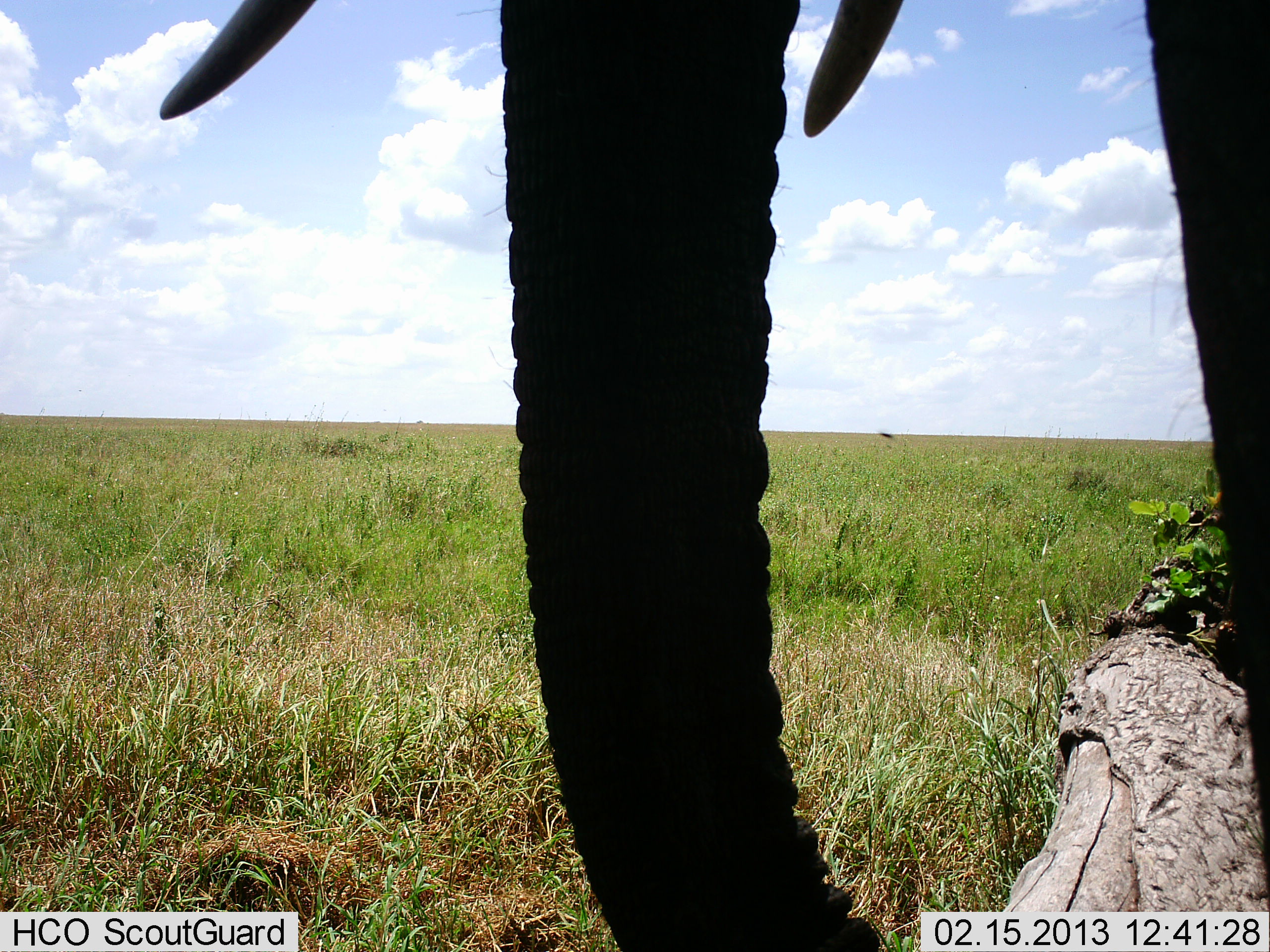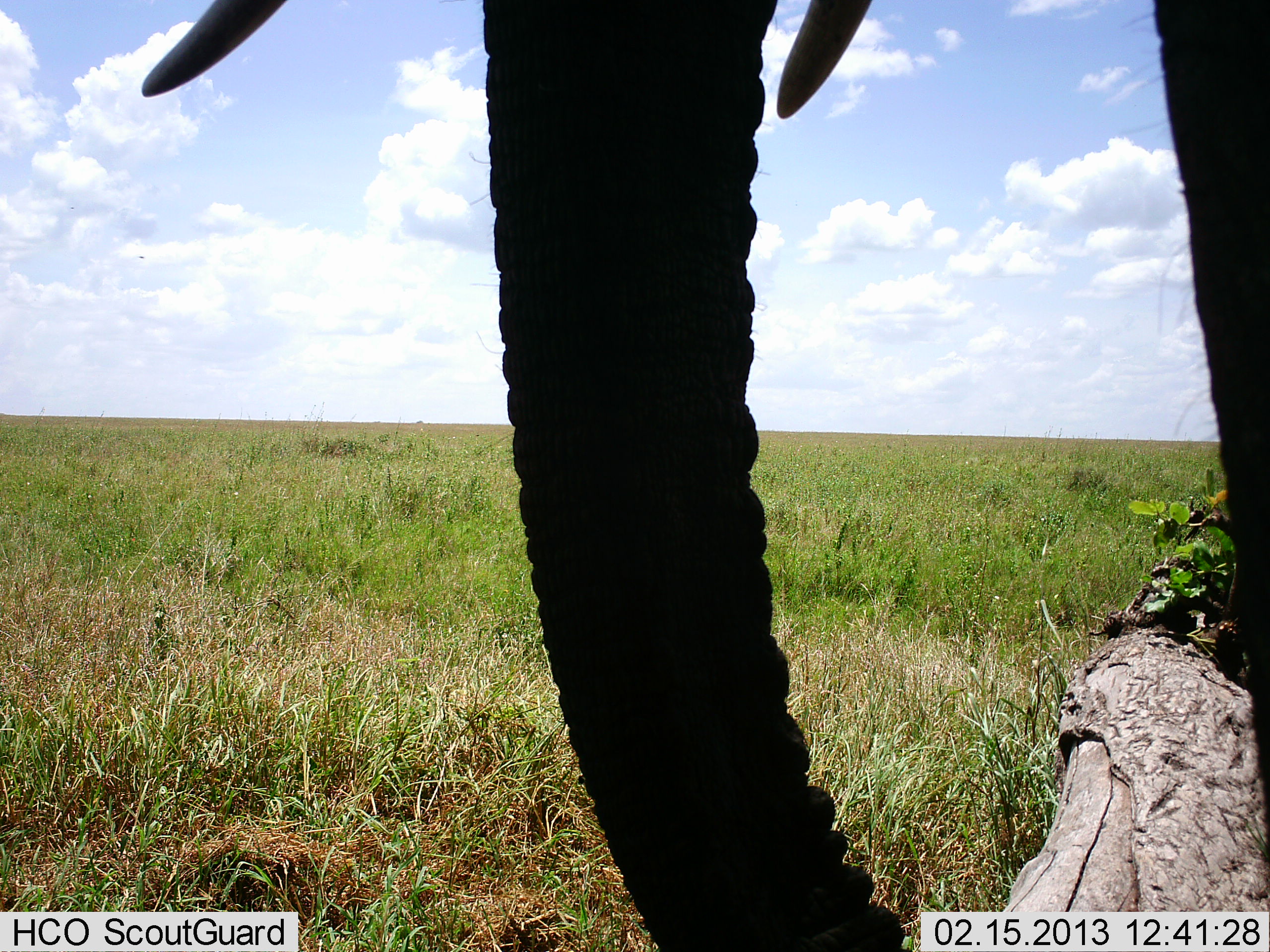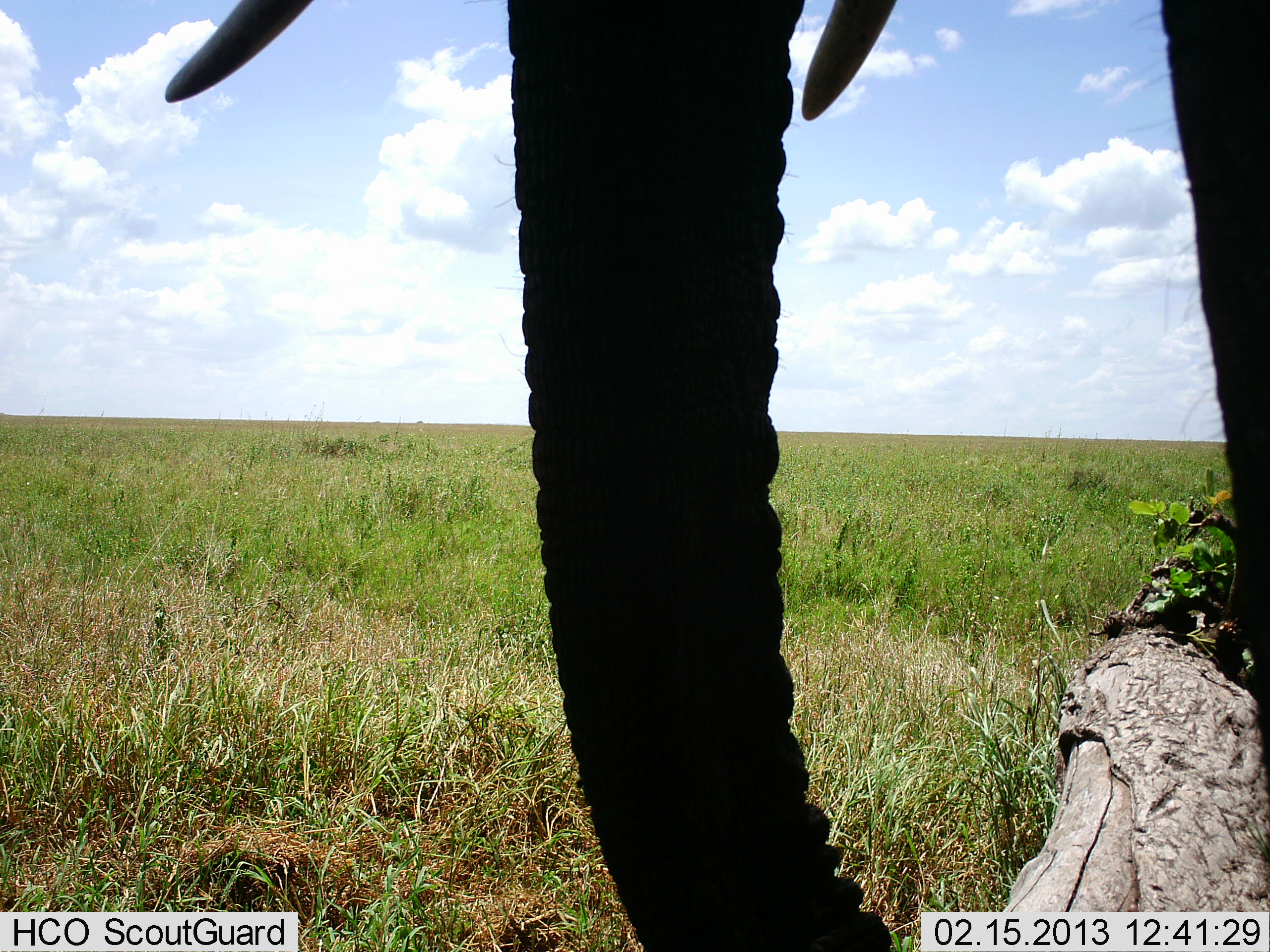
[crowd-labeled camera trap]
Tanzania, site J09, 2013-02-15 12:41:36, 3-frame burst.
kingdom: Animalia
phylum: Chordata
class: Mammalia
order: Proboscidea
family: Elephantidae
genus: Loxodonta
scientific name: Loxodonta africana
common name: african bush elephant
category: elephant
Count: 1.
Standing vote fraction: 95%.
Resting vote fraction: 0%.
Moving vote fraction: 3%.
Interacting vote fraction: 0%.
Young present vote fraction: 0%.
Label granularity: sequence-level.